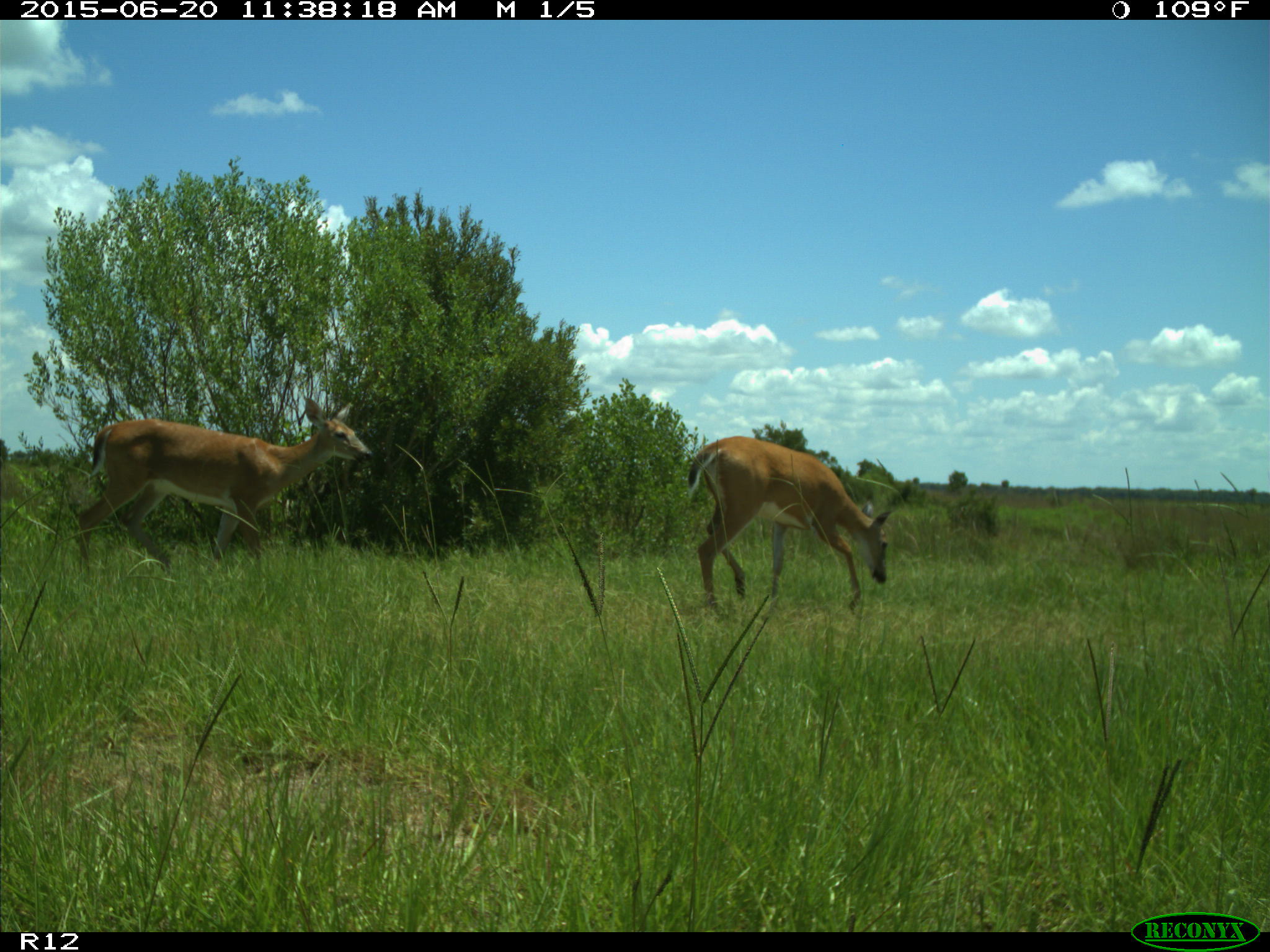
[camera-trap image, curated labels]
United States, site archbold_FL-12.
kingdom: Animalia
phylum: Chordata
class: Mammalia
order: Artiodactyla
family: Cervidae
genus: Odocoileus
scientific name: Odocoileus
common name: deer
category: unidentified deer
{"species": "unidentified deer (deer) (Odocoileus)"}